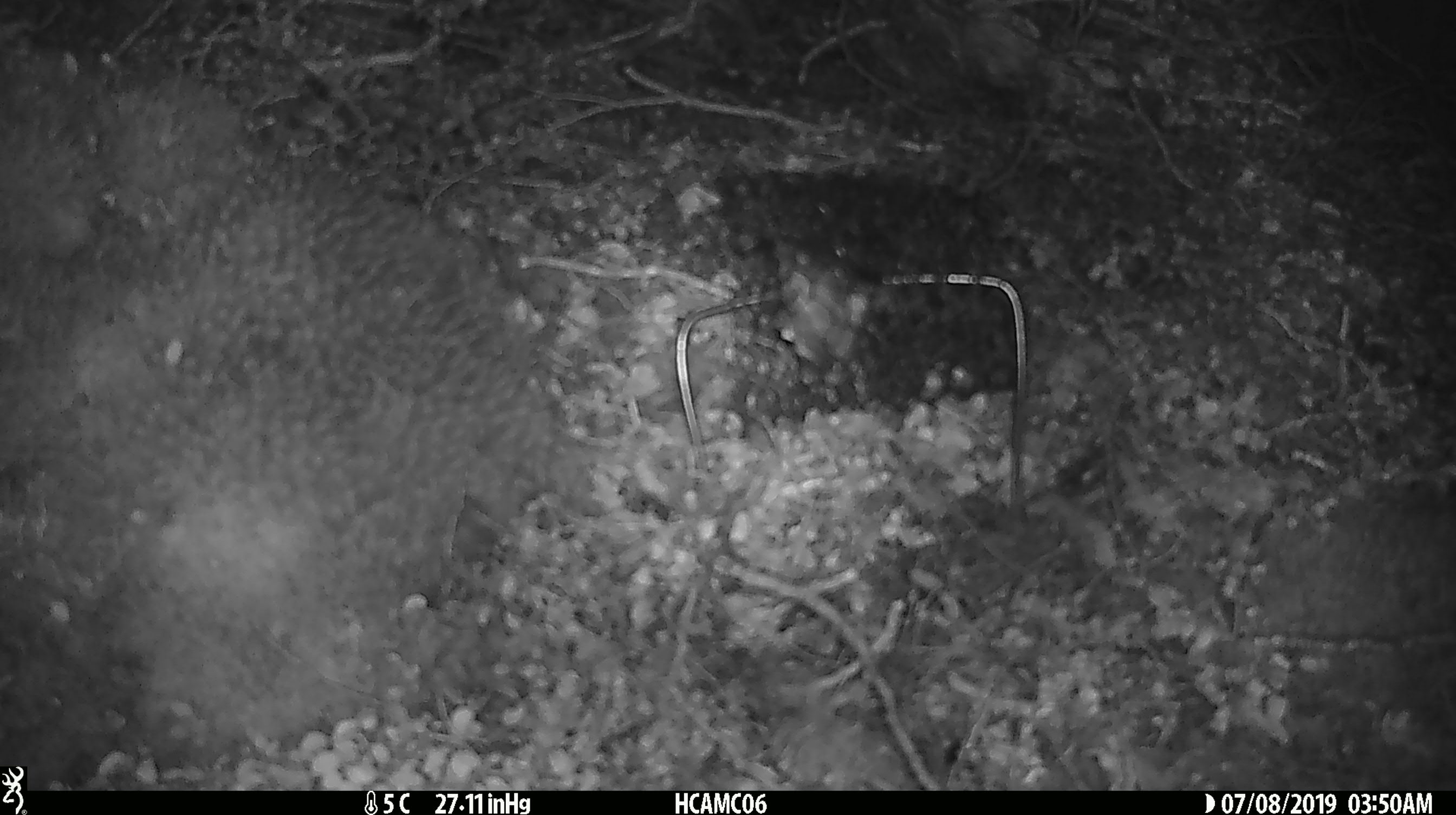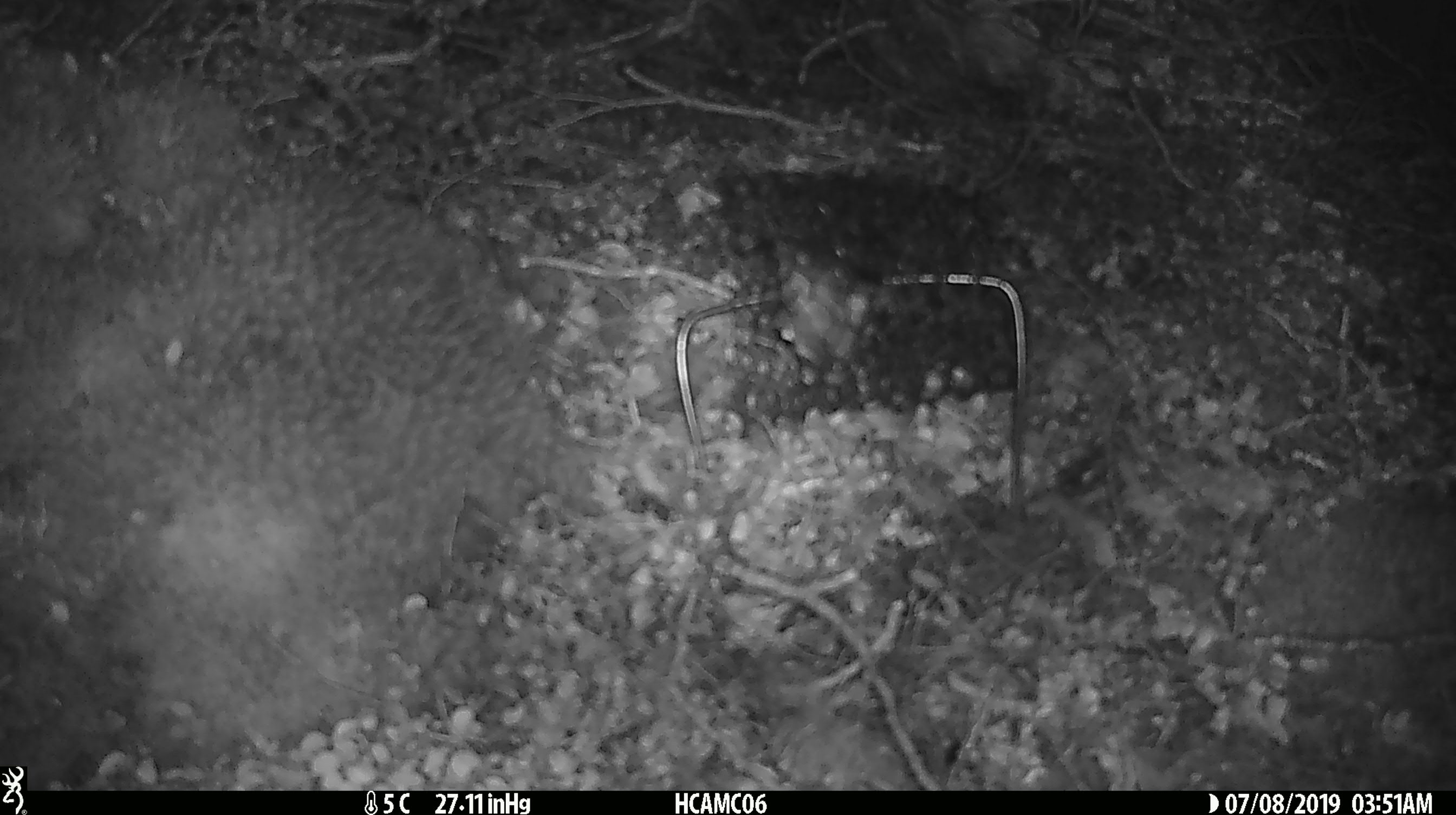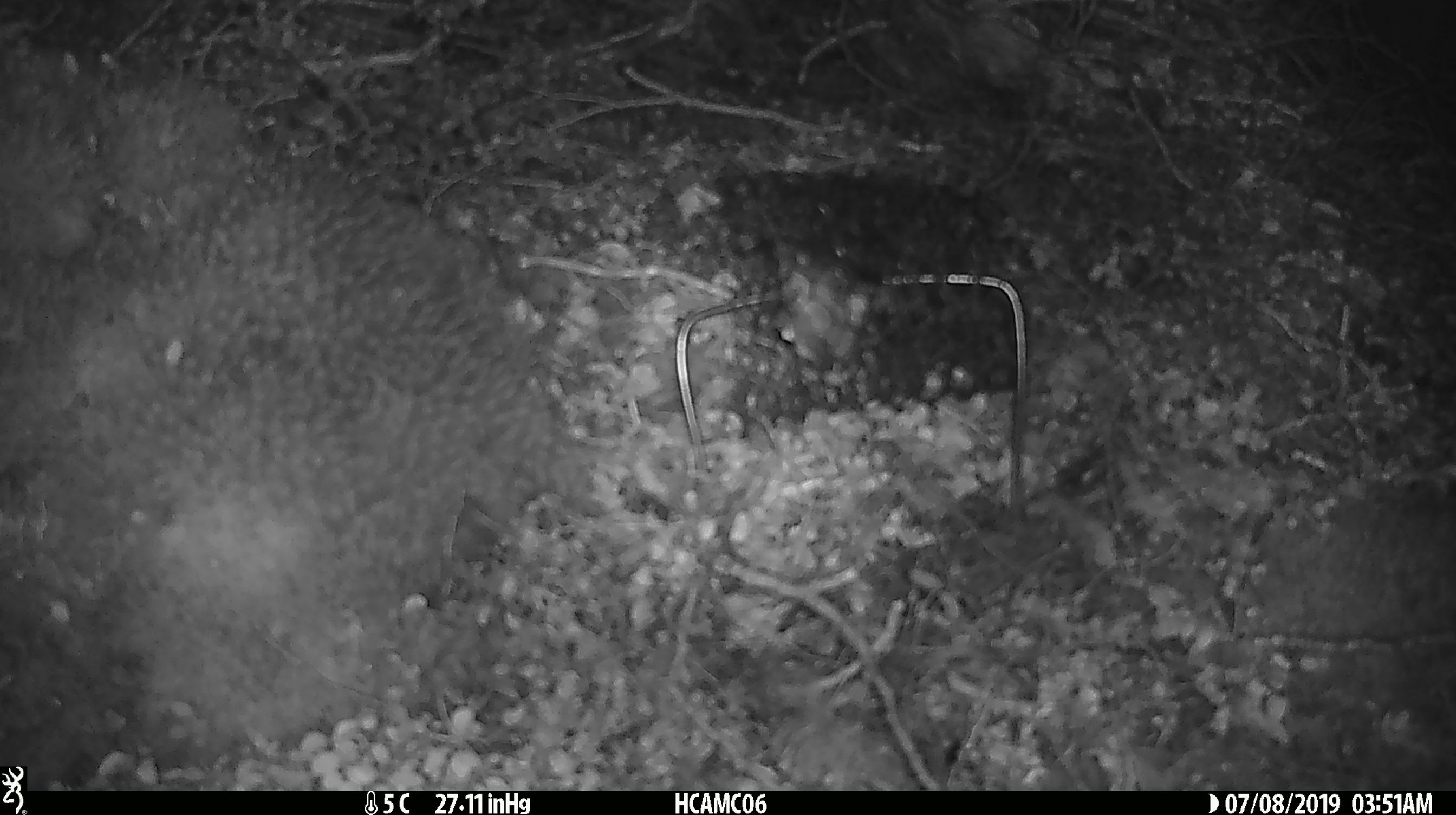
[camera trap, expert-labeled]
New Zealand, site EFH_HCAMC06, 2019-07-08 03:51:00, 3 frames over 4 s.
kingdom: Animalia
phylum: Chordata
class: Mammalia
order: Rodentia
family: Muridae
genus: Mus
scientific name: Mus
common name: mouse